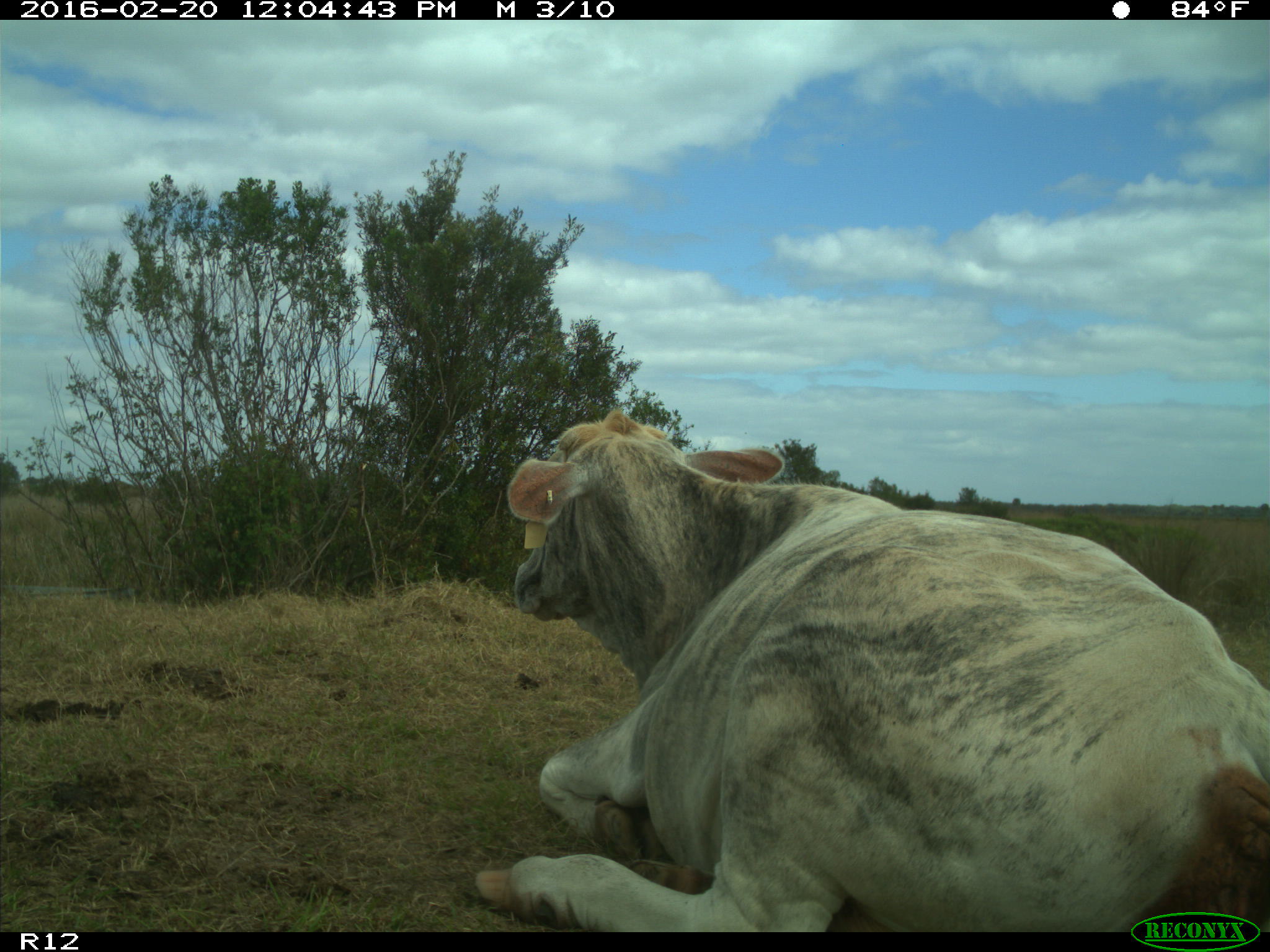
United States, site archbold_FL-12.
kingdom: Animalia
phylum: Chordata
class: Mammalia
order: Artiodactyla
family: Bovidae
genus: Bos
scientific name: Bos taurus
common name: domestic cow